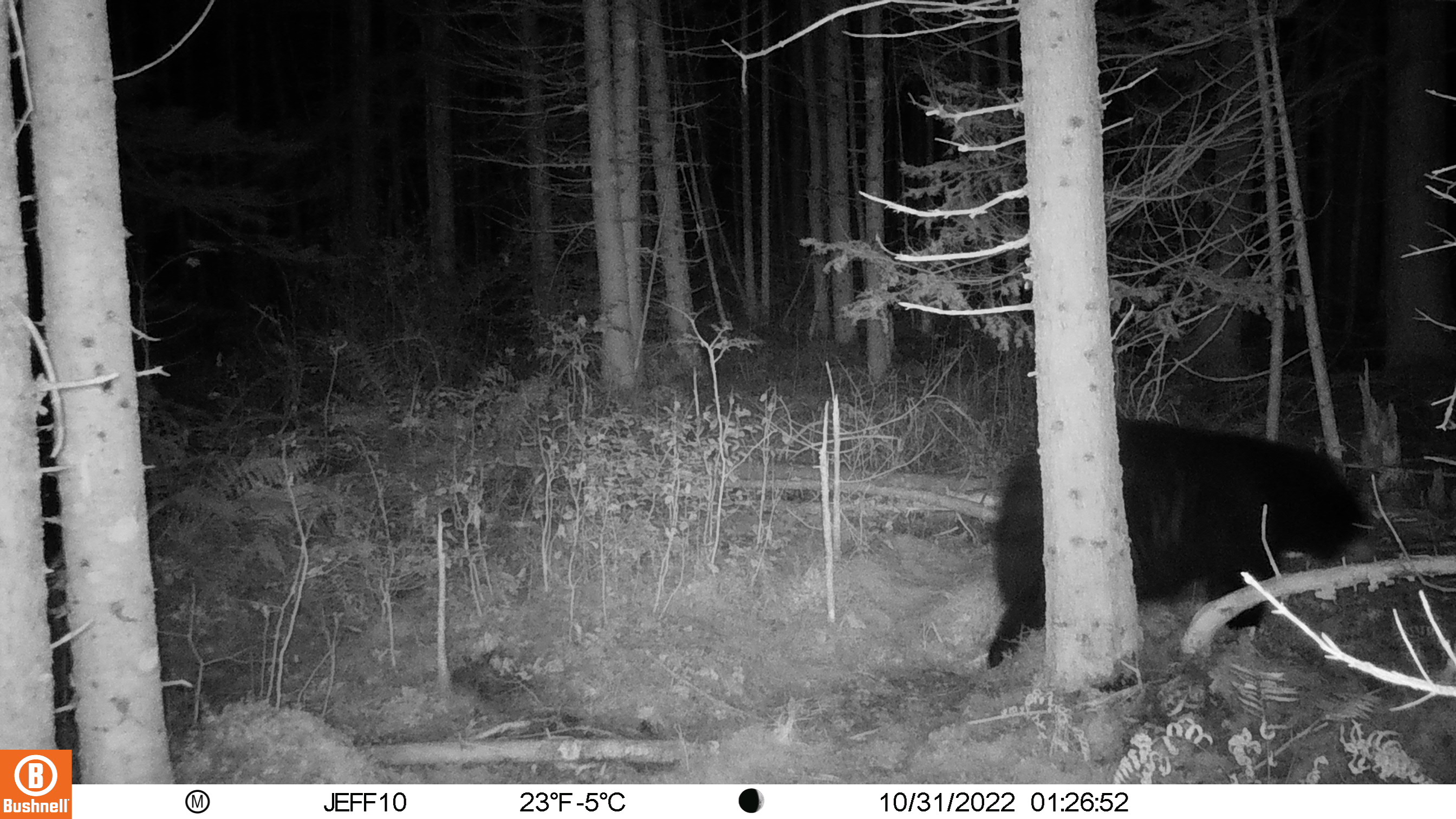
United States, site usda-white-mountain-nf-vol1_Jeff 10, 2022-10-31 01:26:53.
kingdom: Animalia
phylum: Chordata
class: Mammalia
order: Carnivora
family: Ursidae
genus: Ursus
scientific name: Ursus americanus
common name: black bear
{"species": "black bear (Ursus americanus)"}